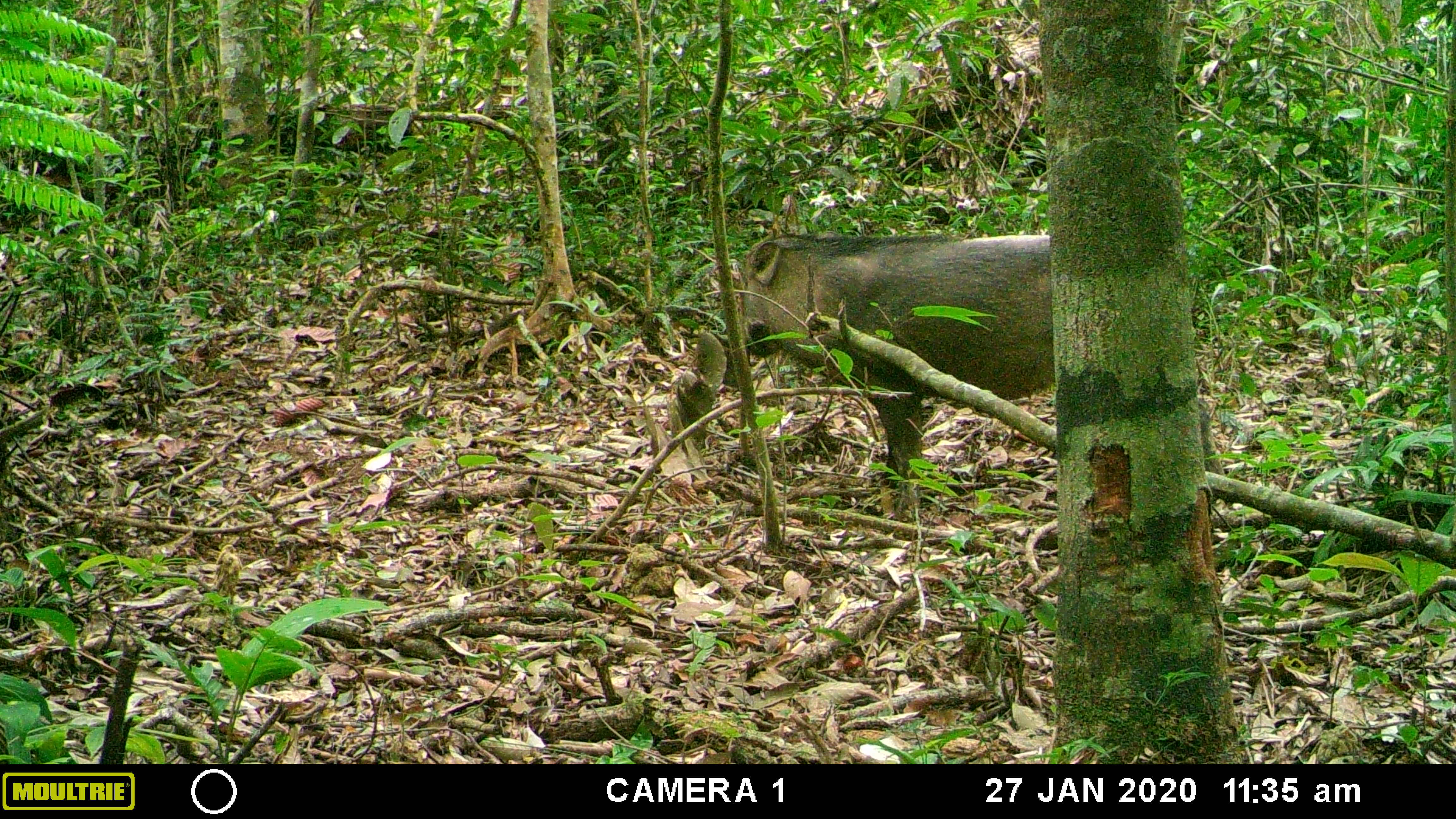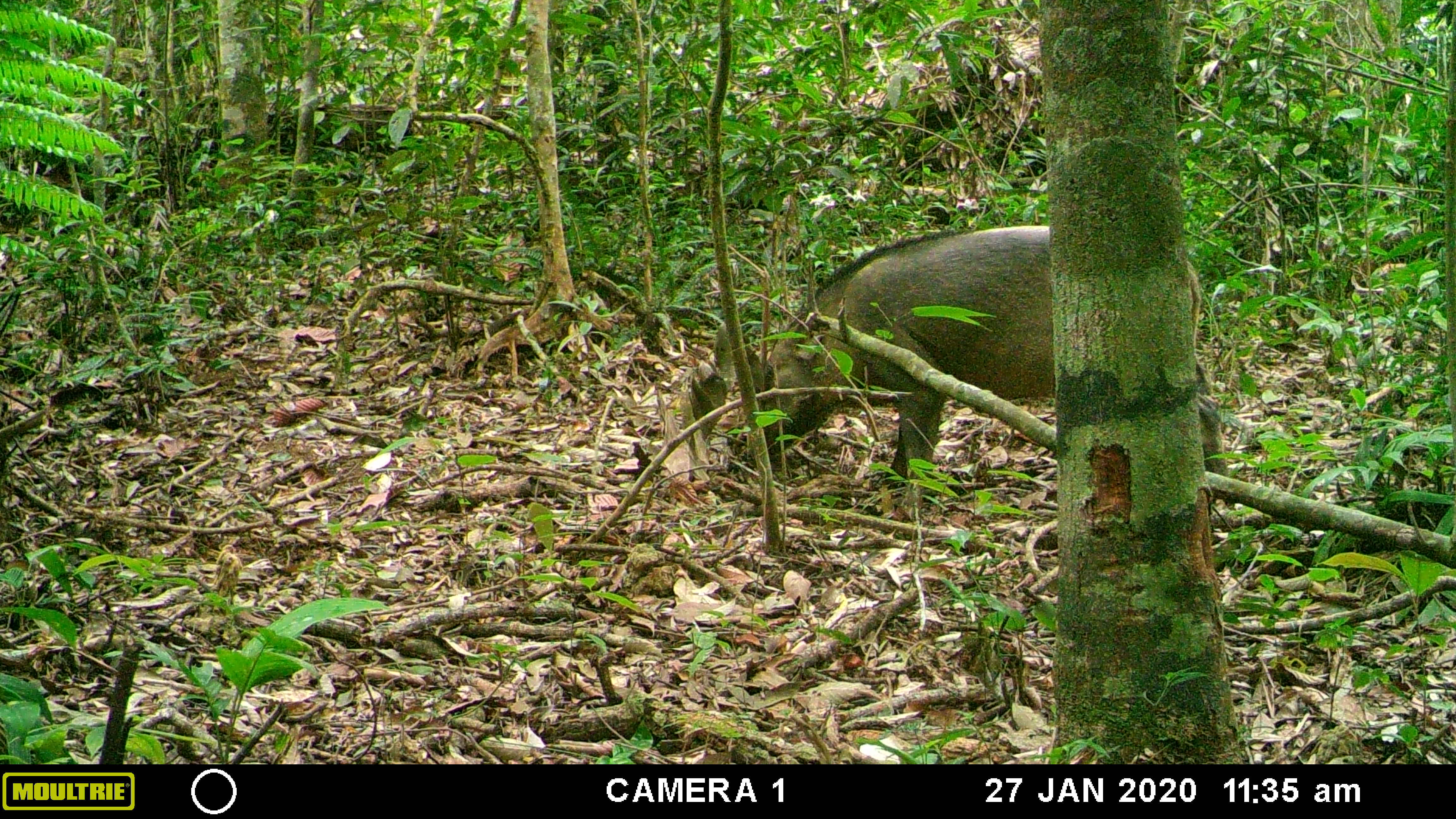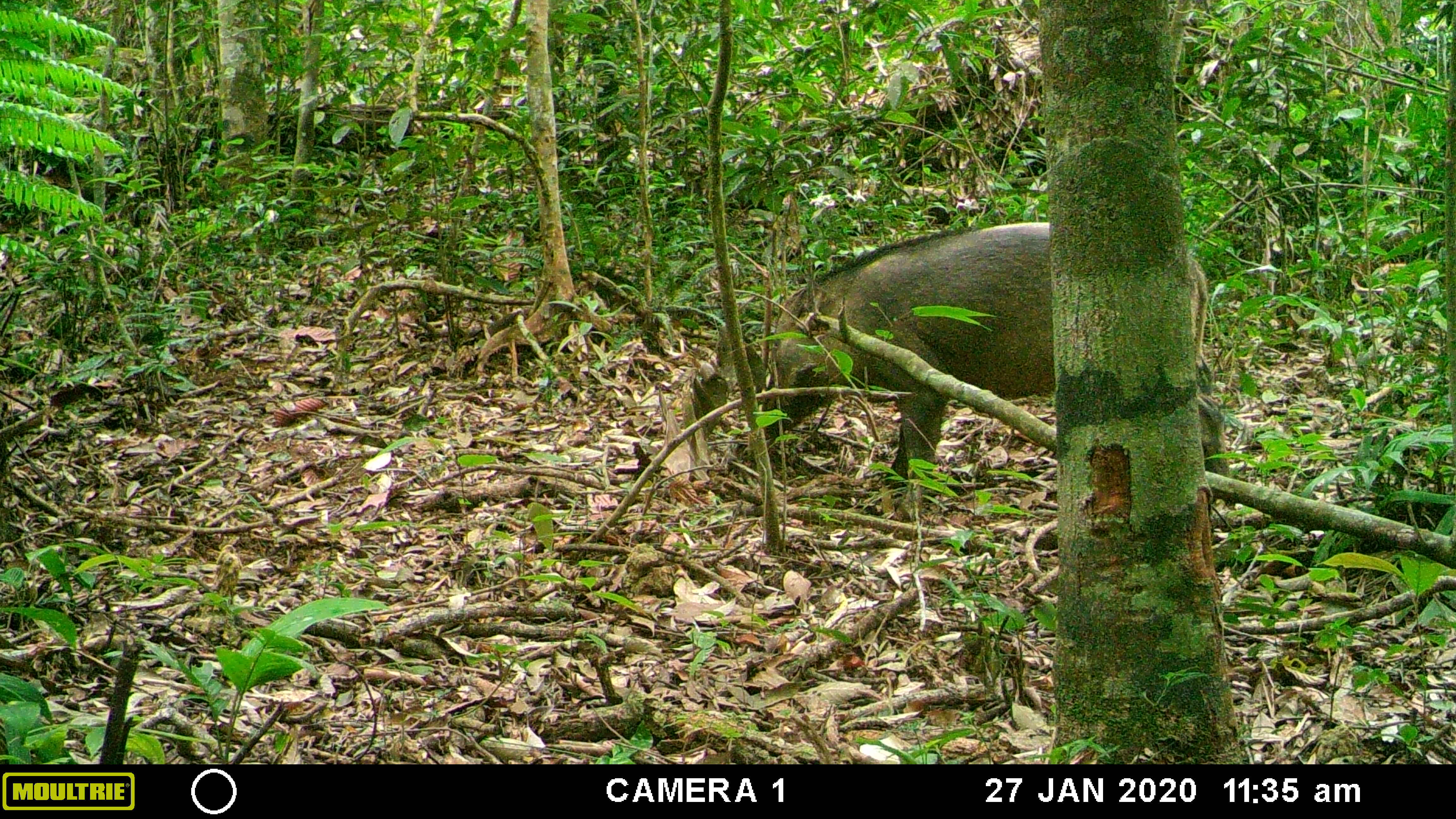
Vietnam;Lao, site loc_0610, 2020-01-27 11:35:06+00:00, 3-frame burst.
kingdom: Animalia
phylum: Chordata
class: Mammalia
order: Artiodactyla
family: Suidae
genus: Sus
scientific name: Sus scrofa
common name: eurasian wild pig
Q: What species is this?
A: Eurasian wild pig (Sus scrofa).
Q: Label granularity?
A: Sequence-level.